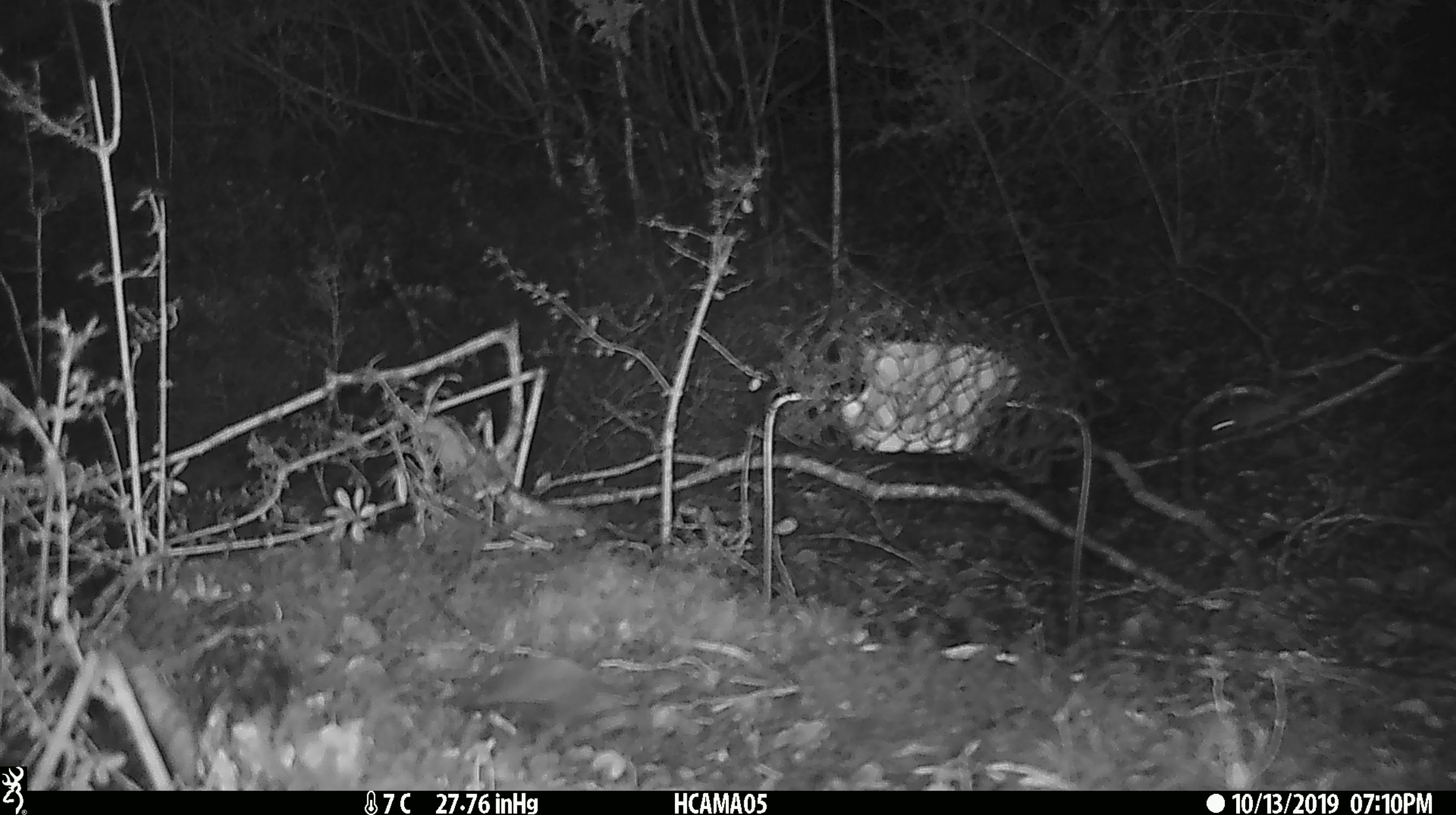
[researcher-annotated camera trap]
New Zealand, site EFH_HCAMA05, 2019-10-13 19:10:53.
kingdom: Animalia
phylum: Chordata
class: Mammalia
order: Rodentia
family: Muridae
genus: Mus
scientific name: Mus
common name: mouse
Mouse (Mus).